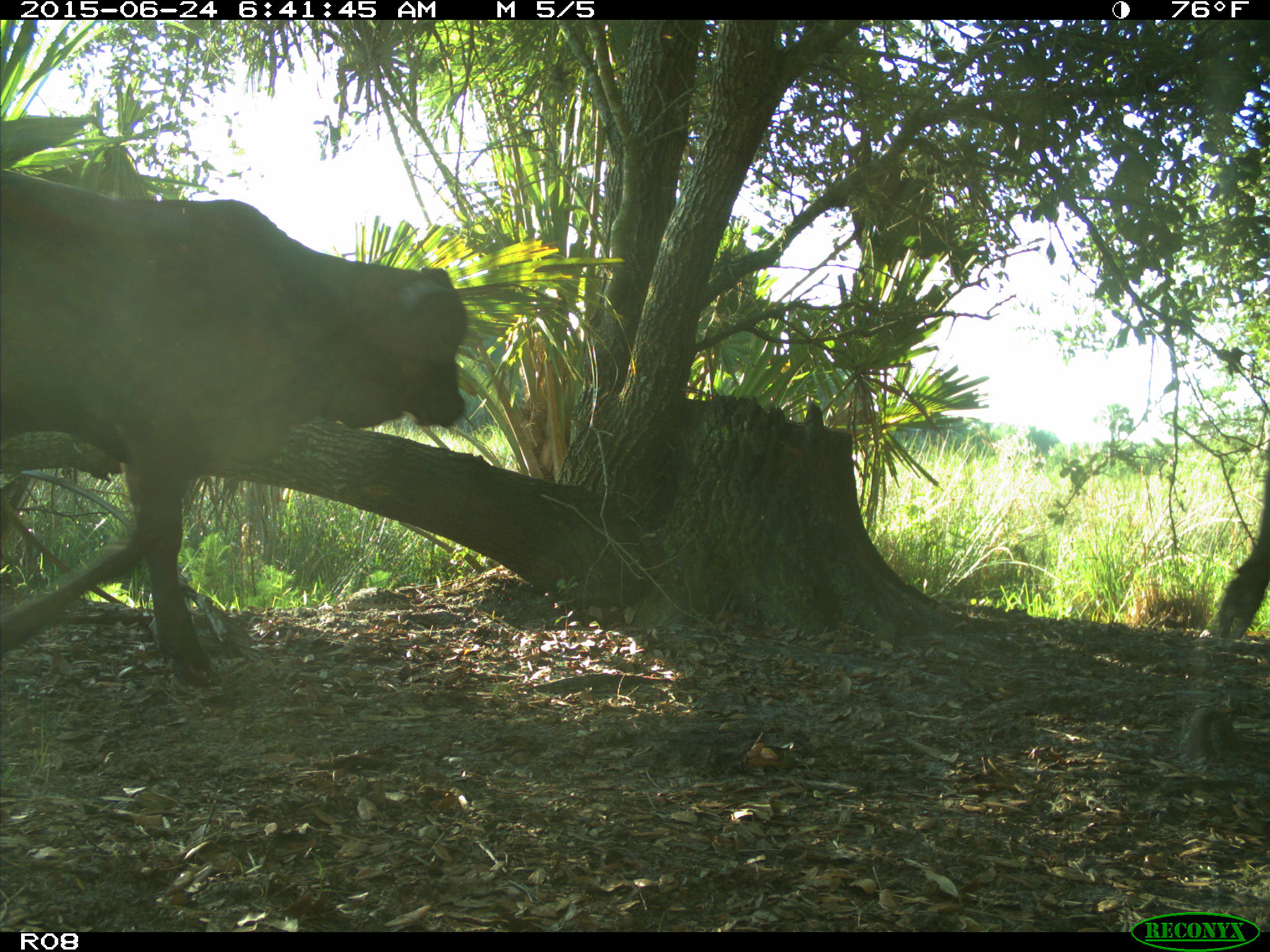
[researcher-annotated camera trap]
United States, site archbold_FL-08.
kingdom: Animalia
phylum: Chordata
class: Mammalia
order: Artiodactyla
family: Bovidae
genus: Bos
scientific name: Bos taurus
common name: domestic cow